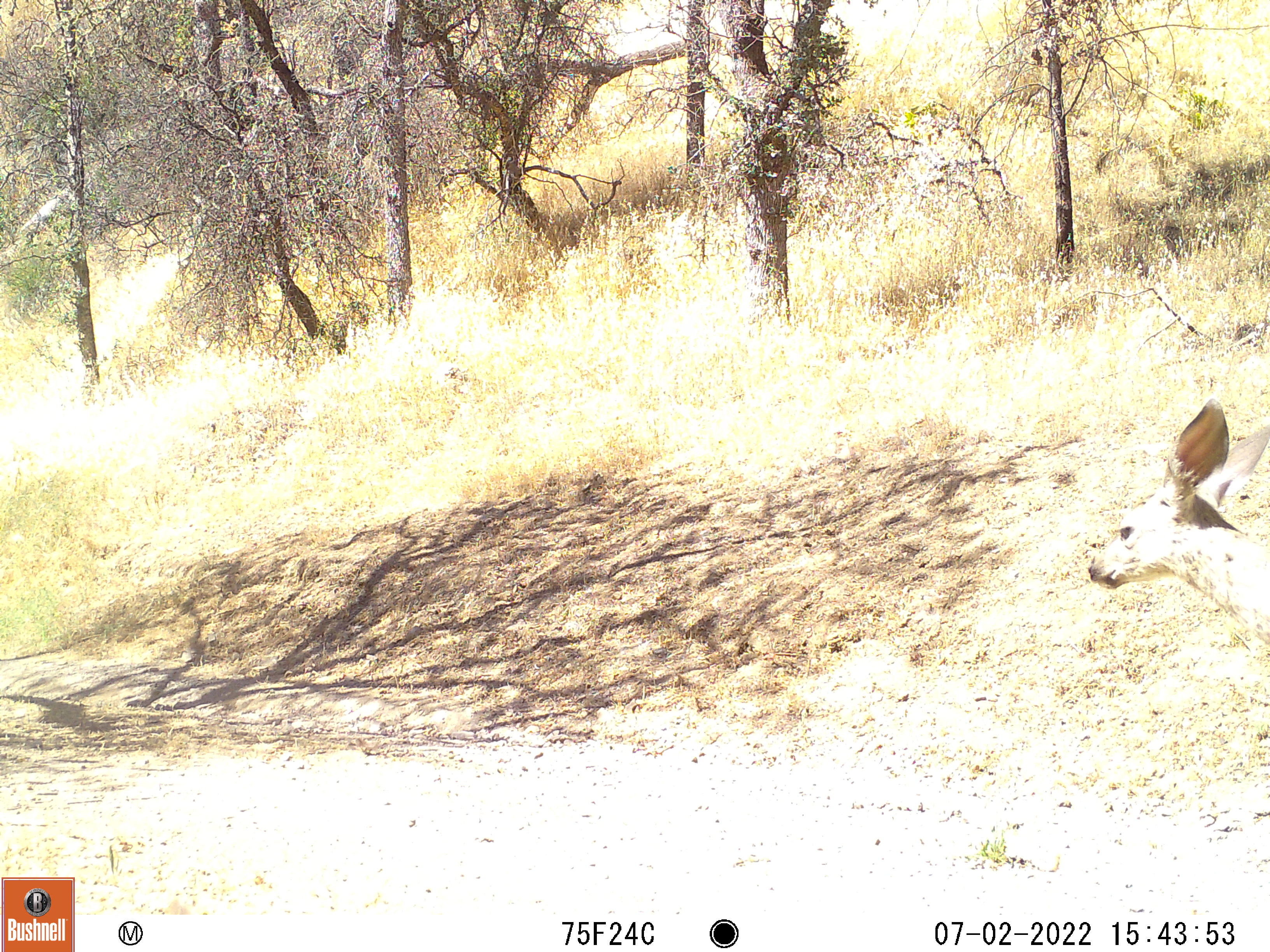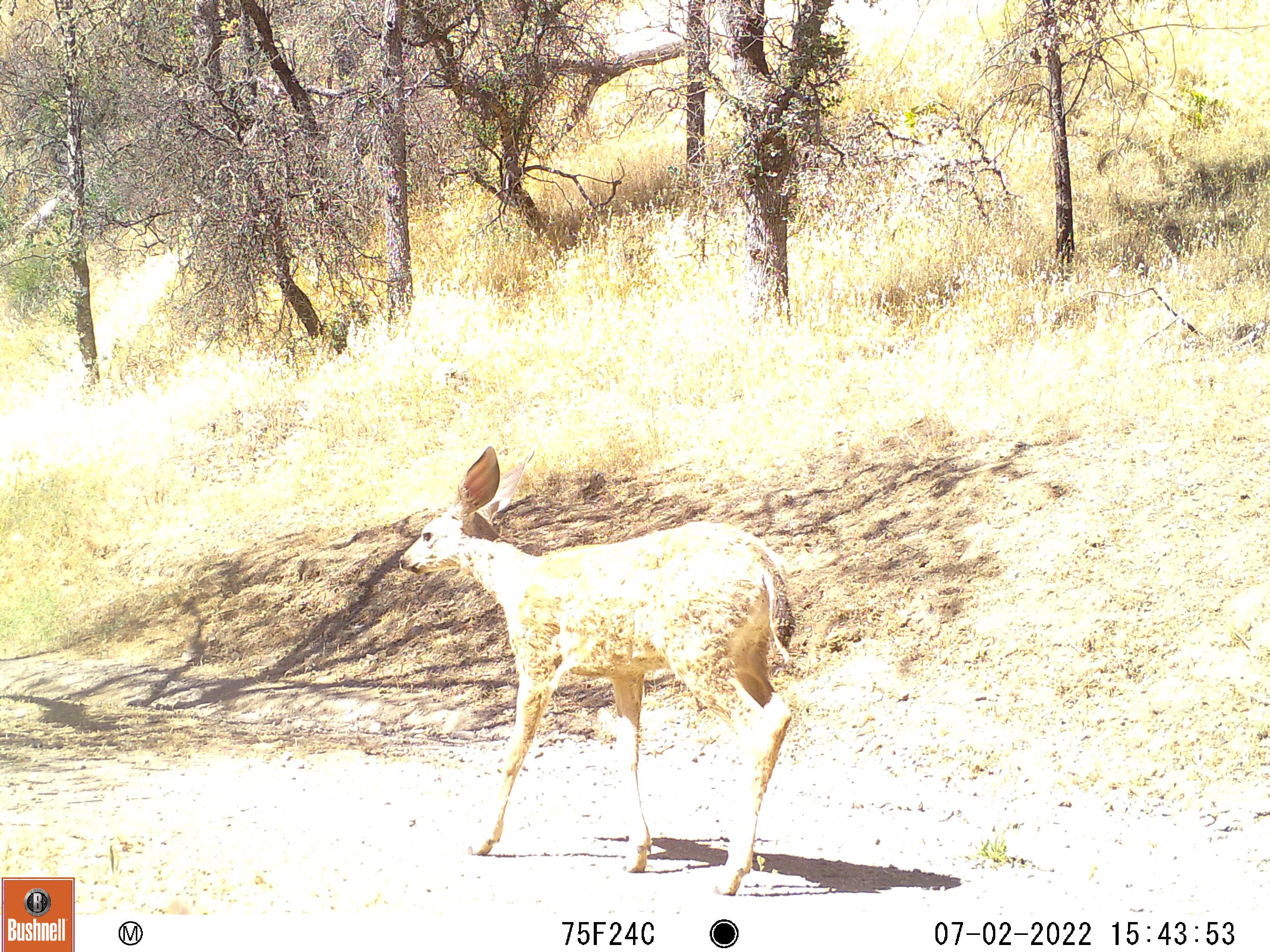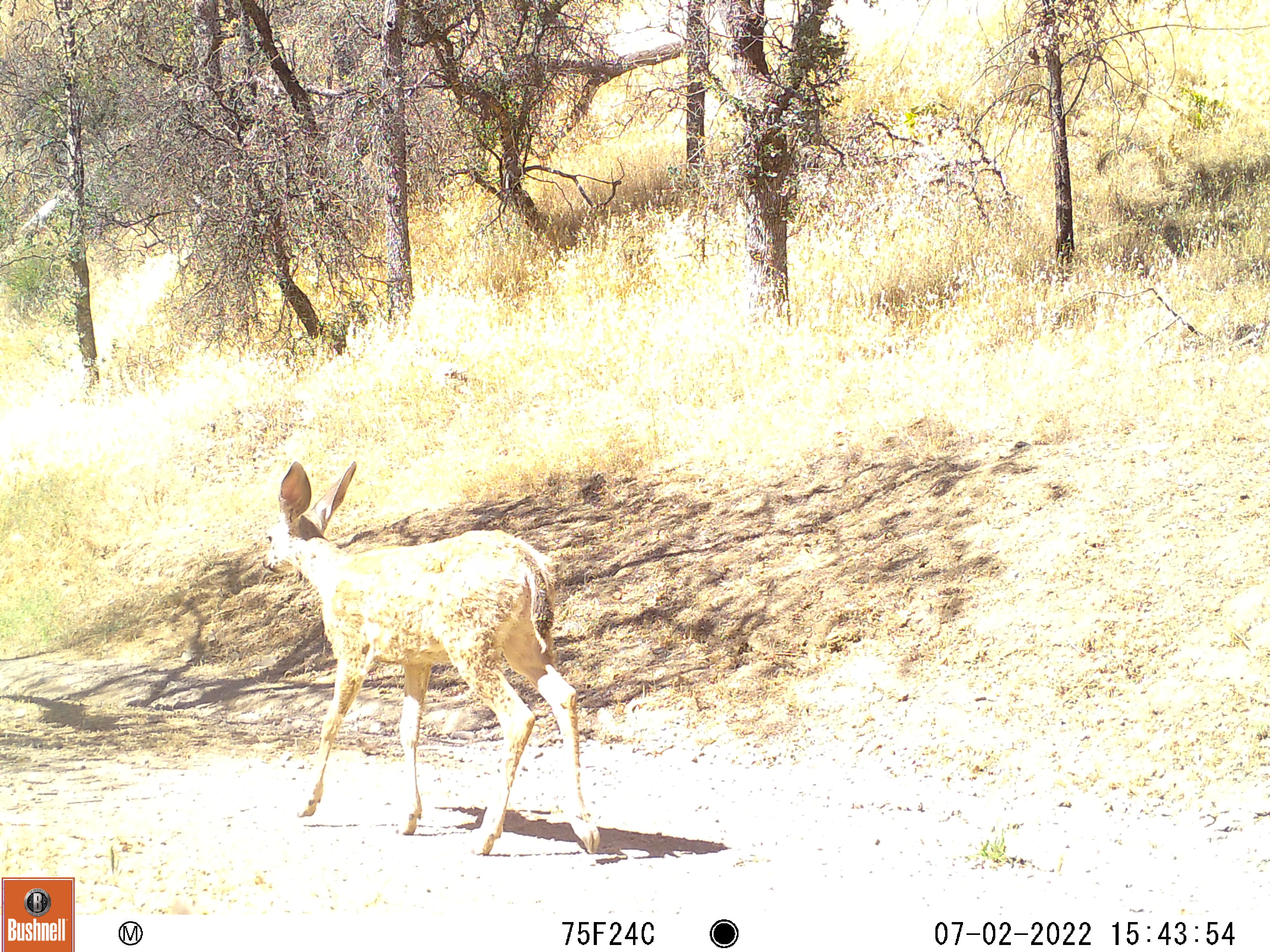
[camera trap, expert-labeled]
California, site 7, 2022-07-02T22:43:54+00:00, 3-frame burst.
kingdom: Animalia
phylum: Chordata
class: Mammalia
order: Artiodactyla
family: Cervidae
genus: Odocoileus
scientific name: Odocoileus hemionus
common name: mule deer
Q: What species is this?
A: Mule deer (Odocoileus hemionus).